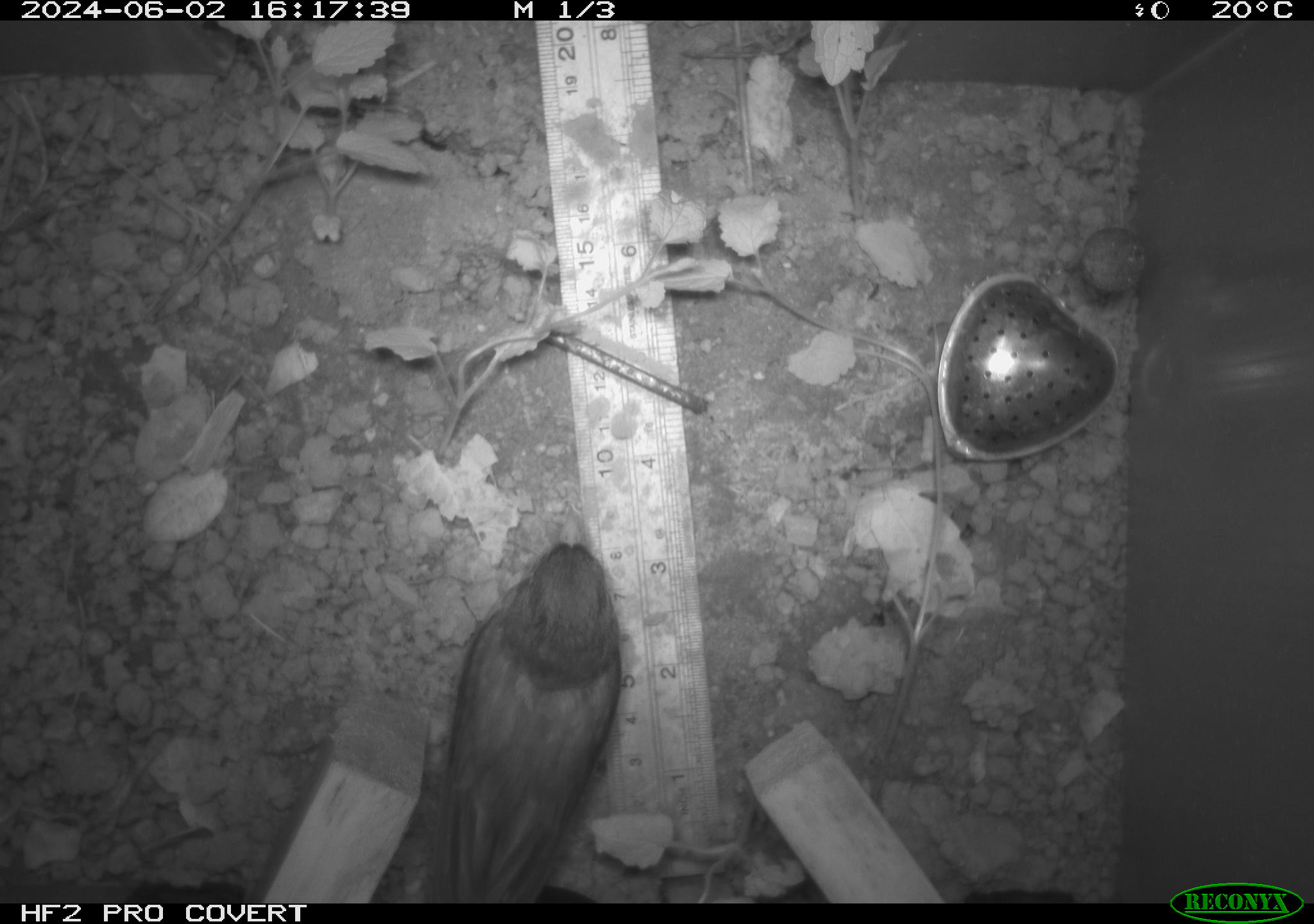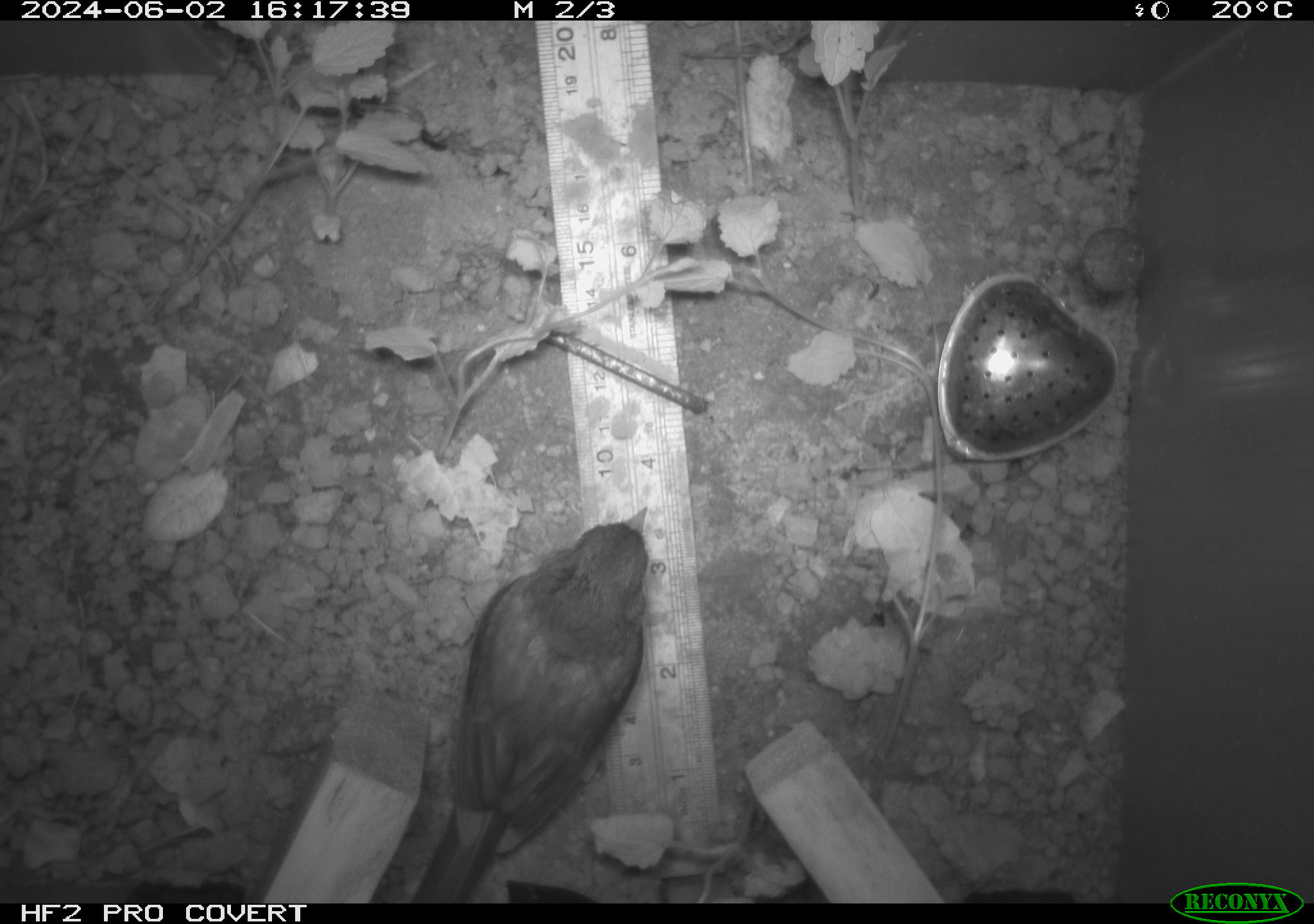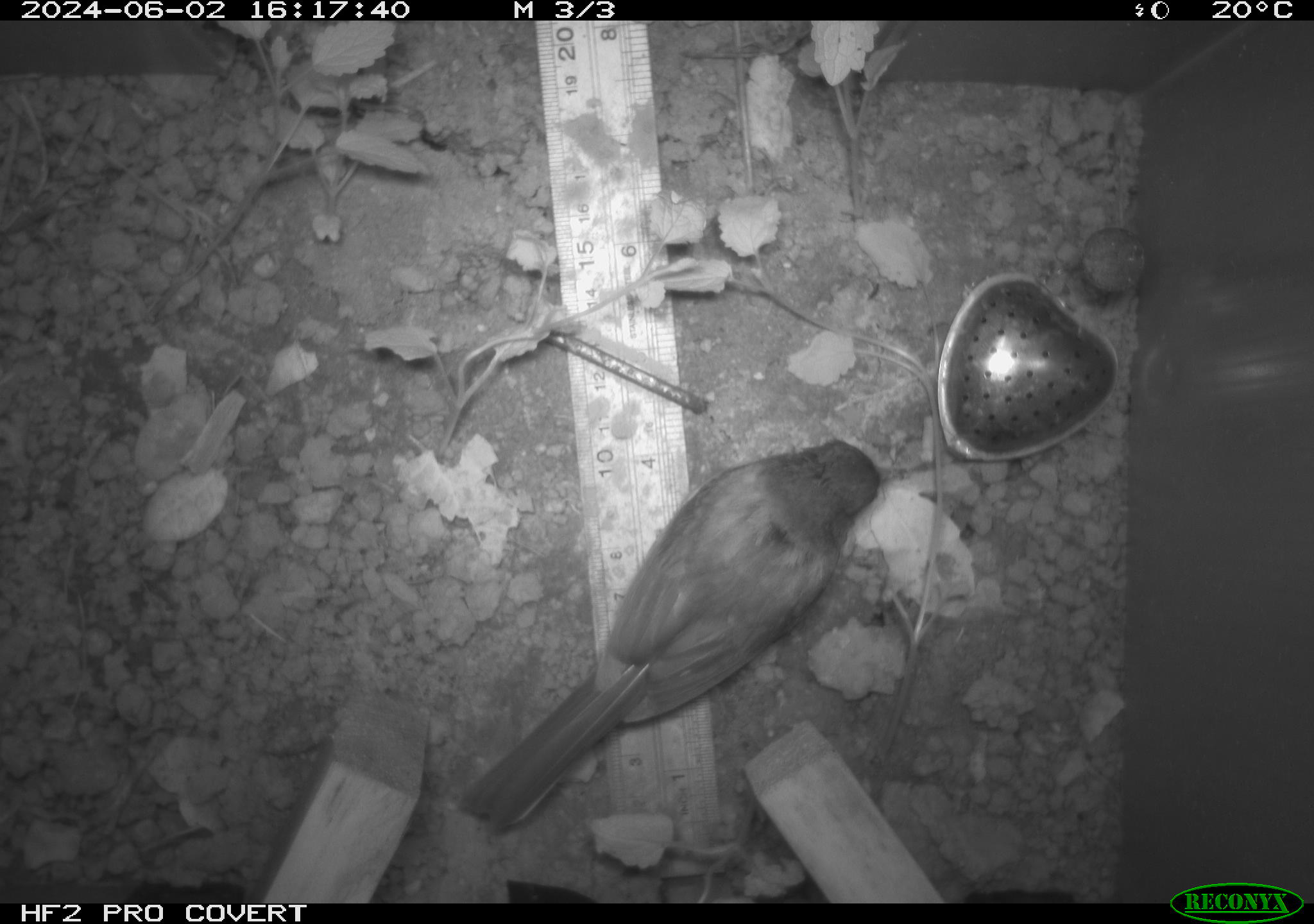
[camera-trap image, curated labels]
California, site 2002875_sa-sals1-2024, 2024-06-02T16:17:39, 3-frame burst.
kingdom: Animalia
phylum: Chordata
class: Aves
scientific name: Aves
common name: bird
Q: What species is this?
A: Bird (Aves).